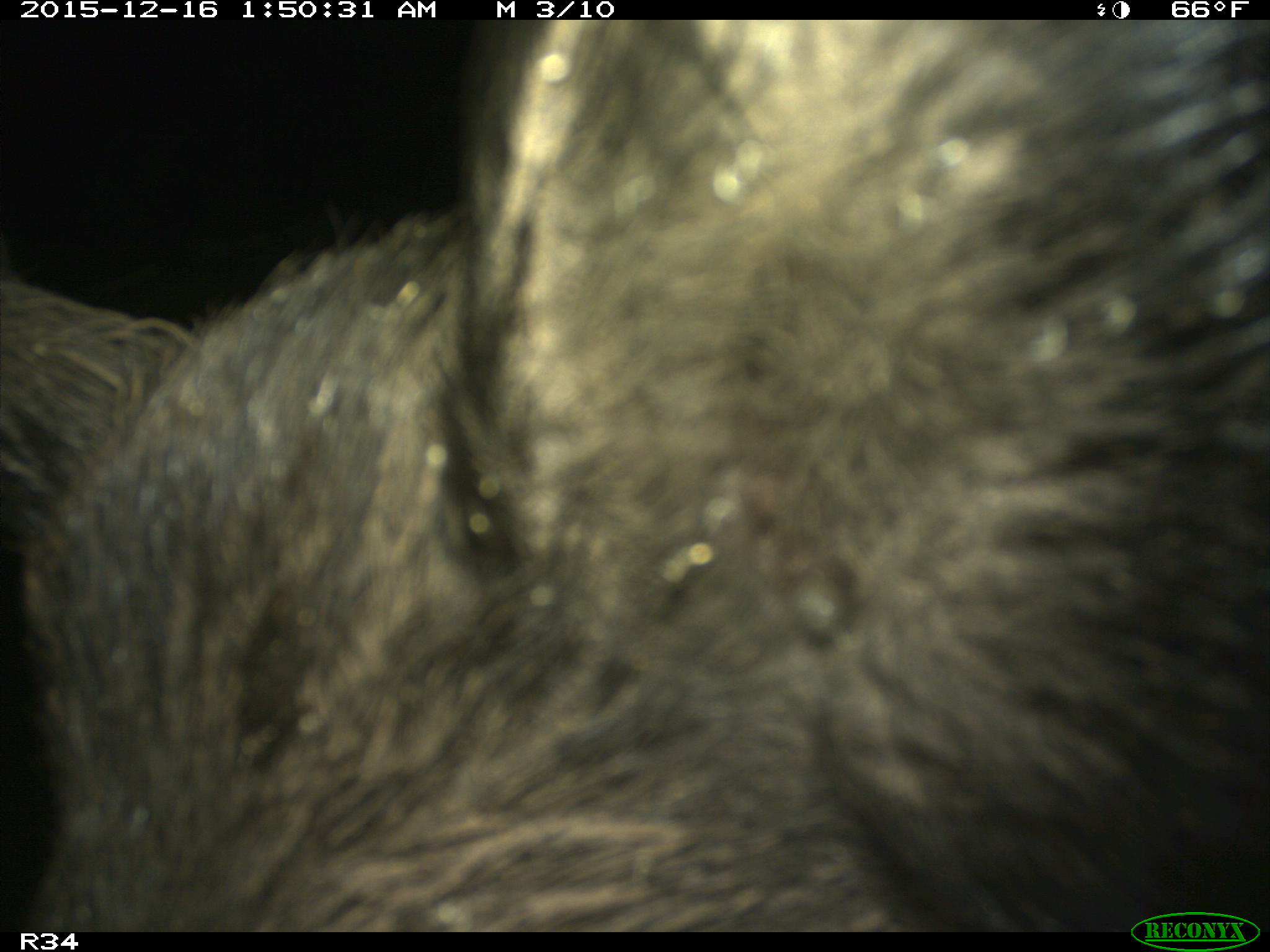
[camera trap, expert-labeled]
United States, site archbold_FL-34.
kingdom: Animalia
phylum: Chordata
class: Mammalia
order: Artiodactyla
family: Suidae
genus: Sus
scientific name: Sus scrofa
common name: wild boar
Sus scrofa (wild boar).